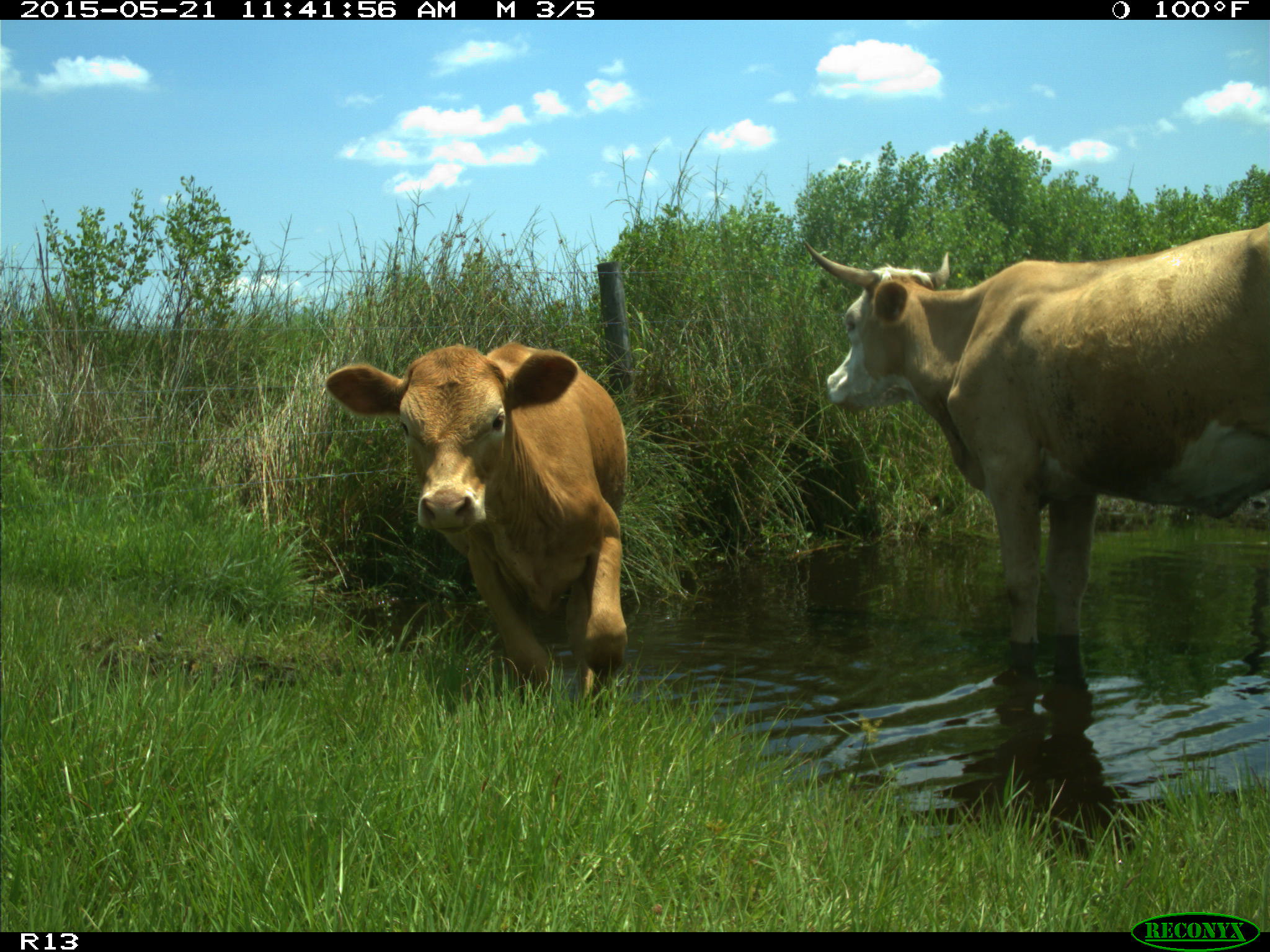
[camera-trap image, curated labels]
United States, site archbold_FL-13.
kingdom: Animalia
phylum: Chordata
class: Mammalia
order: Artiodactyla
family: Bovidae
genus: Bos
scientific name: Bos taurus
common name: domestic cow